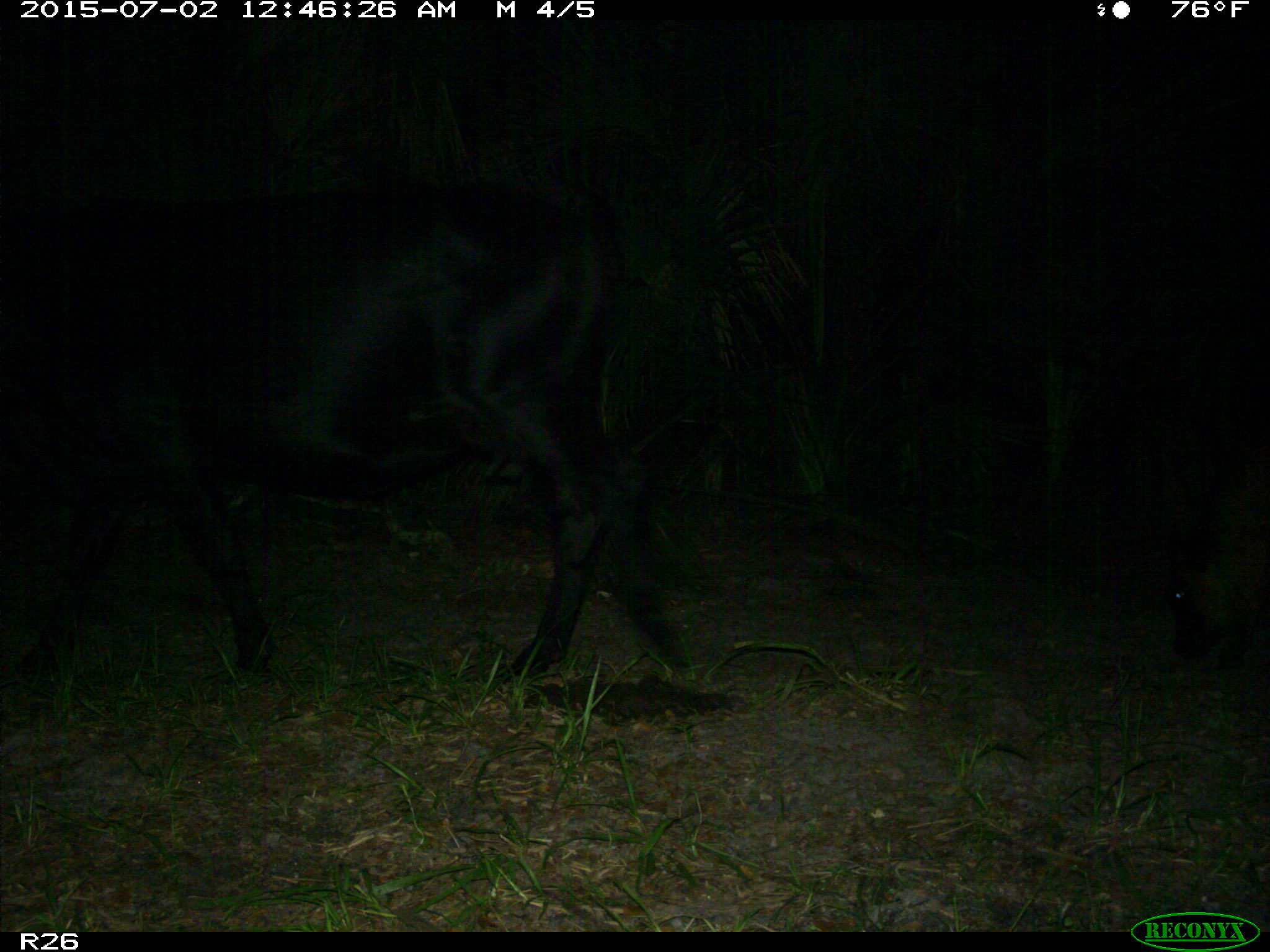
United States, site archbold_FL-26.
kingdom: Animalia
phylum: Chordata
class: Mammalia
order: Artiodactyla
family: Bovidae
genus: Bos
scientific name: Bos taurus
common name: domestic cow